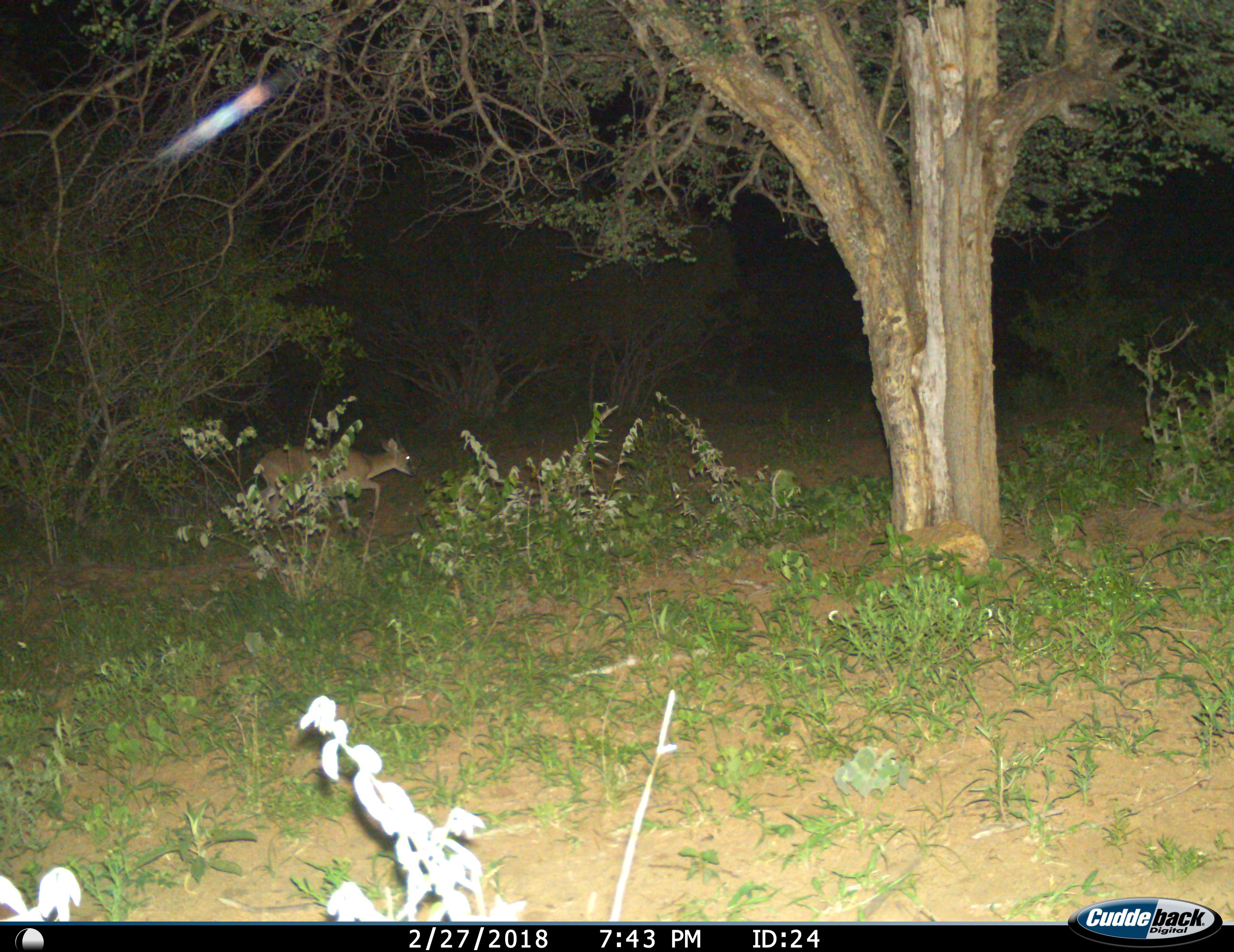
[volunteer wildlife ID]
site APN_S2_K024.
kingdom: Animalia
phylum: Chordata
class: Mammalia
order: Artiodactyla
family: Bovidae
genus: Sylvicapra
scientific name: Sylvicapra grimmia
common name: common duiker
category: duikercommongrey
Duikercommongrey (common duiker) (Sylvicapra grimmia), count 1. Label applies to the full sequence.